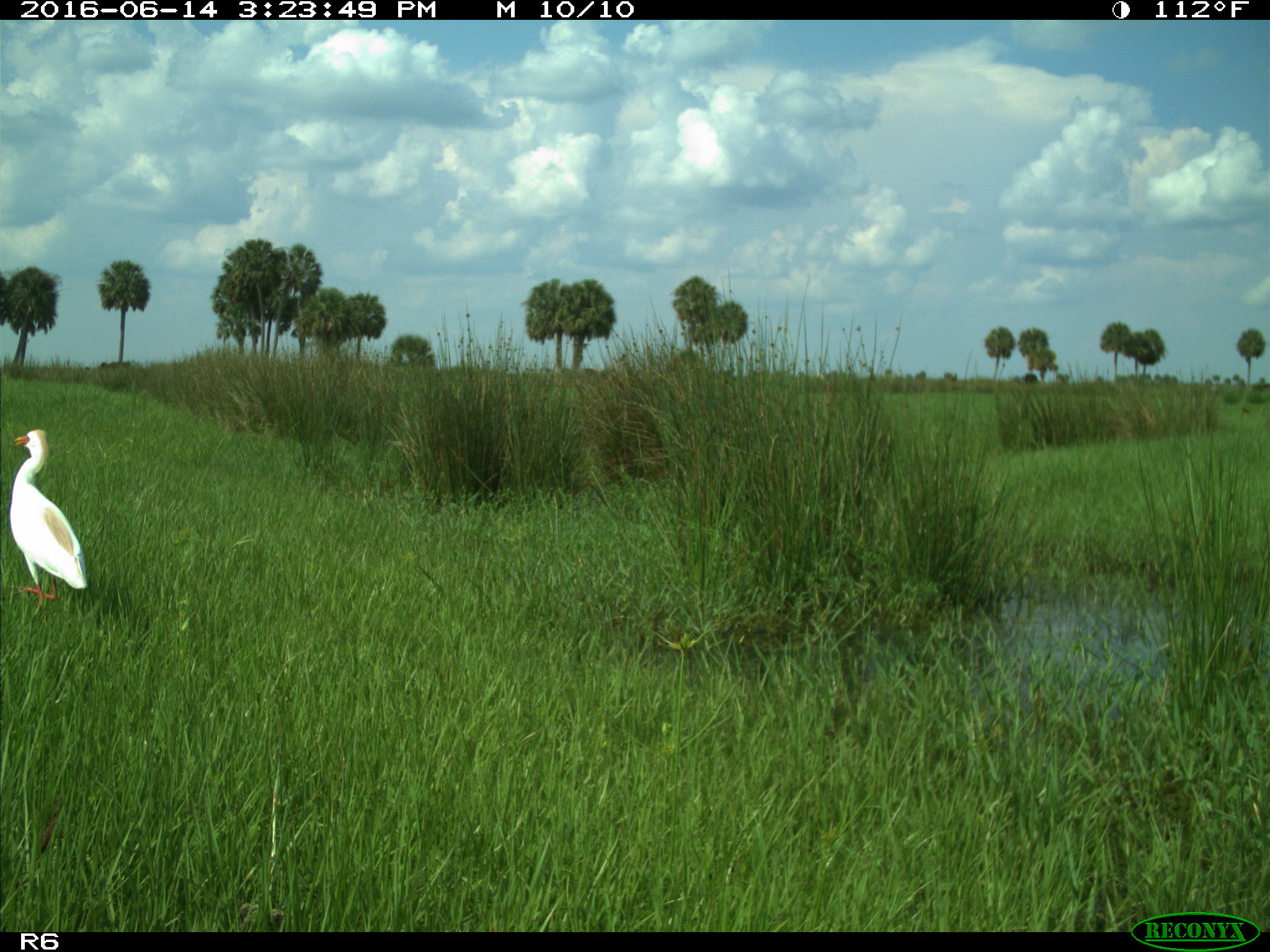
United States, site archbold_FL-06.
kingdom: Animalia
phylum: Chordata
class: Aves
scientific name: Aves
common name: birds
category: unidentified bird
Unidentified bird (birds) (Aves).